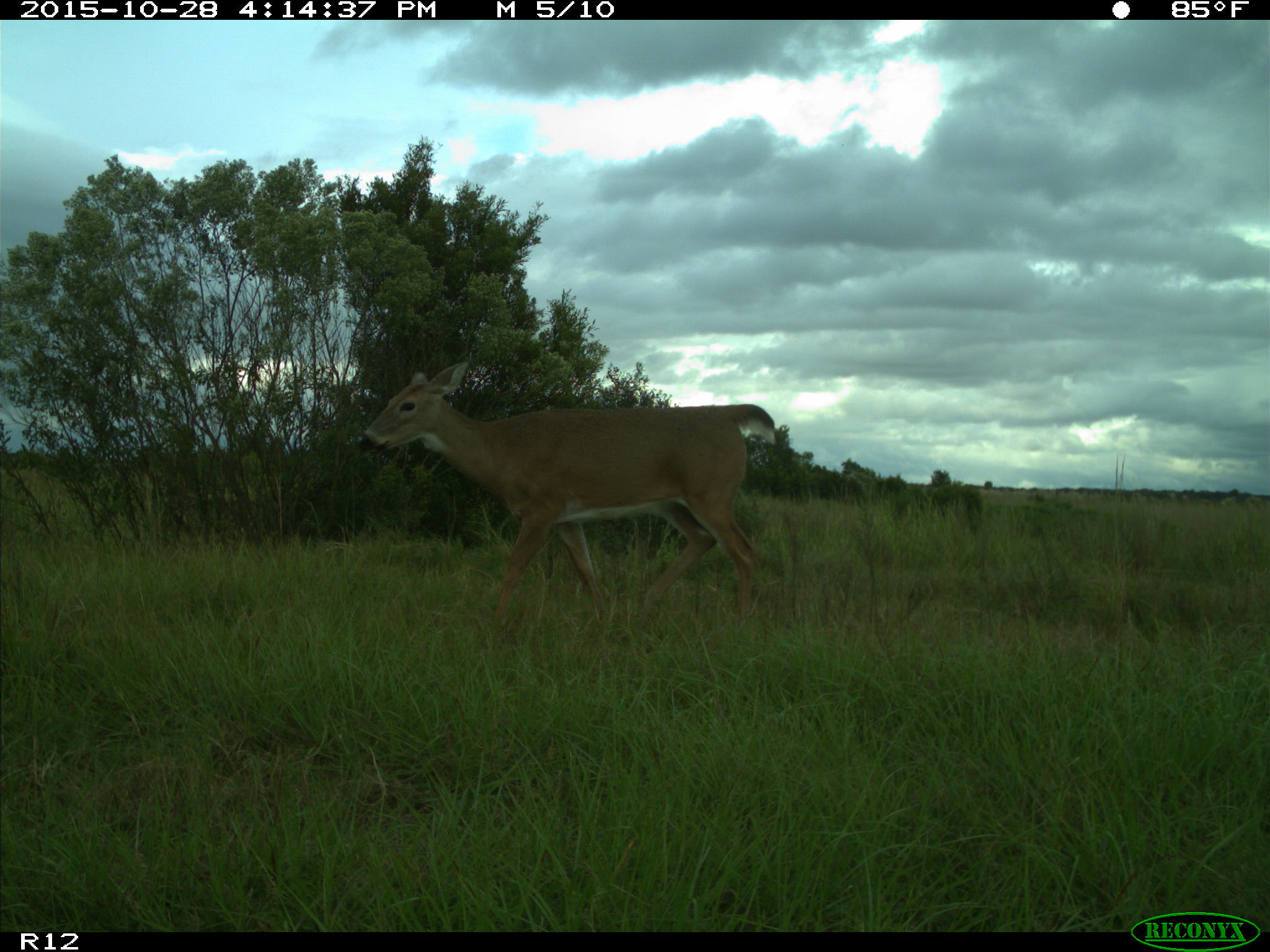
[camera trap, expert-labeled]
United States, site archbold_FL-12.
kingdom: Animalia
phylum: Chordata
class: Mammalia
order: Artiodactyla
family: Cervidae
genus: Odocoileus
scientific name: Odocoileus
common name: deer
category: unidentified deer